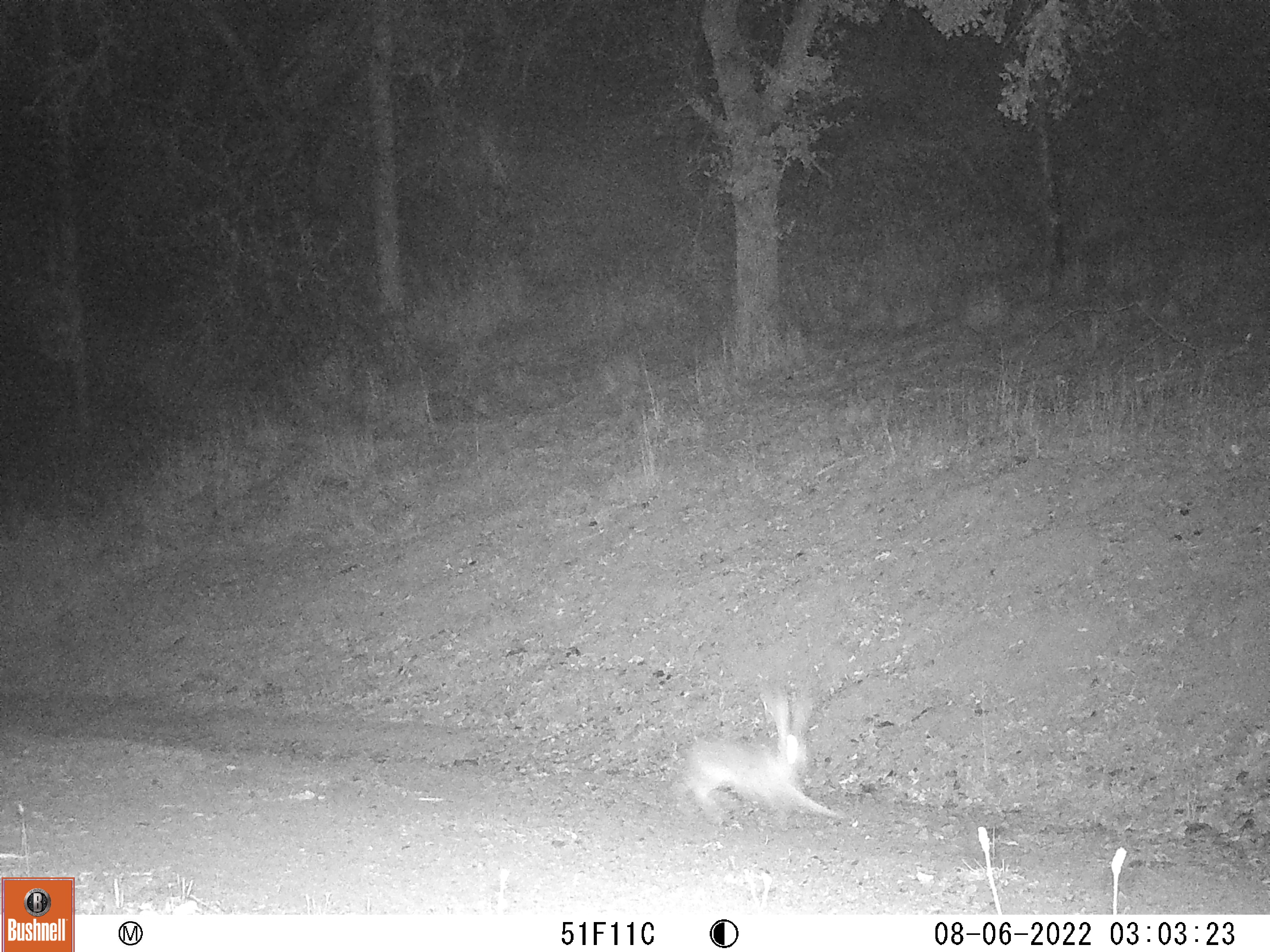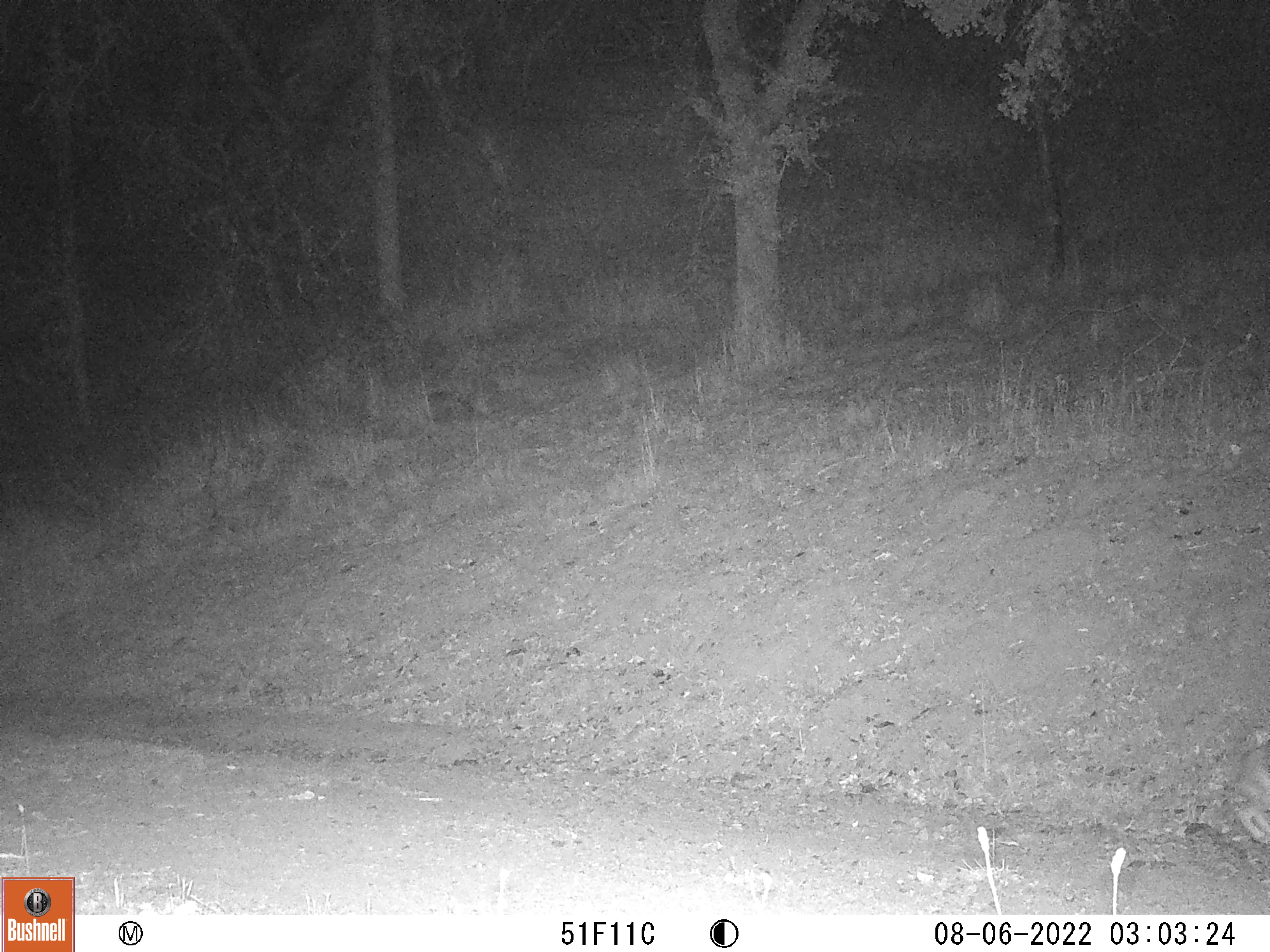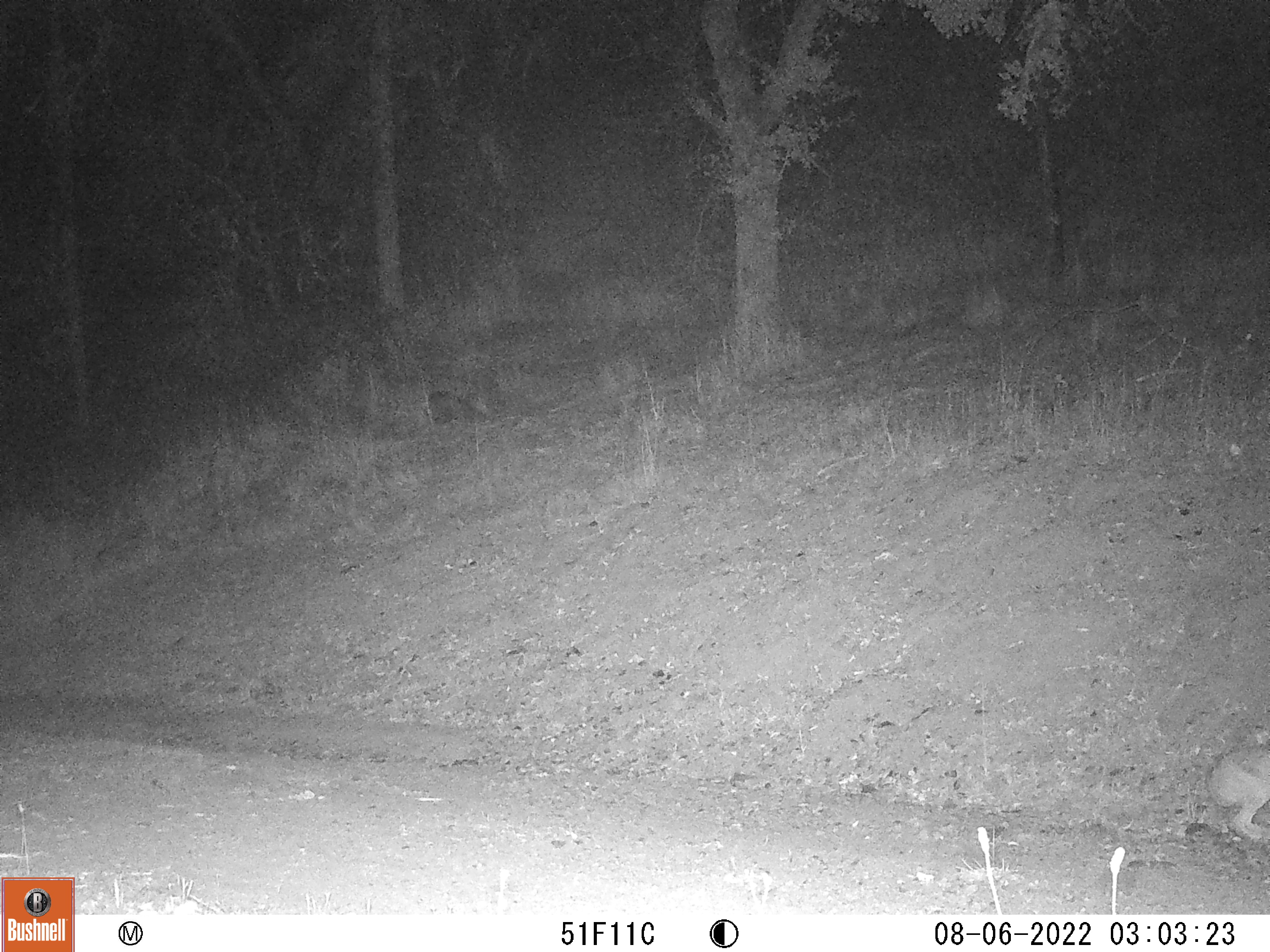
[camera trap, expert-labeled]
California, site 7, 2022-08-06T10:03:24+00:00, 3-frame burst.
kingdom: Animalia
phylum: Chordata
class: Mammalia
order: Lagomorpha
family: Leporidae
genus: Lepus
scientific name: Lepus californicus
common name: black-tailed jackrabbit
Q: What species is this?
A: Black-tailed jackrabbit (Lepus californicus).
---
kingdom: Animalia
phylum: Chordata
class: Mammalia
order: Lagomorpha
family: Leporidae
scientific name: Leporidae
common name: rabbit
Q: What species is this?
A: Rabbit (Leporidae).